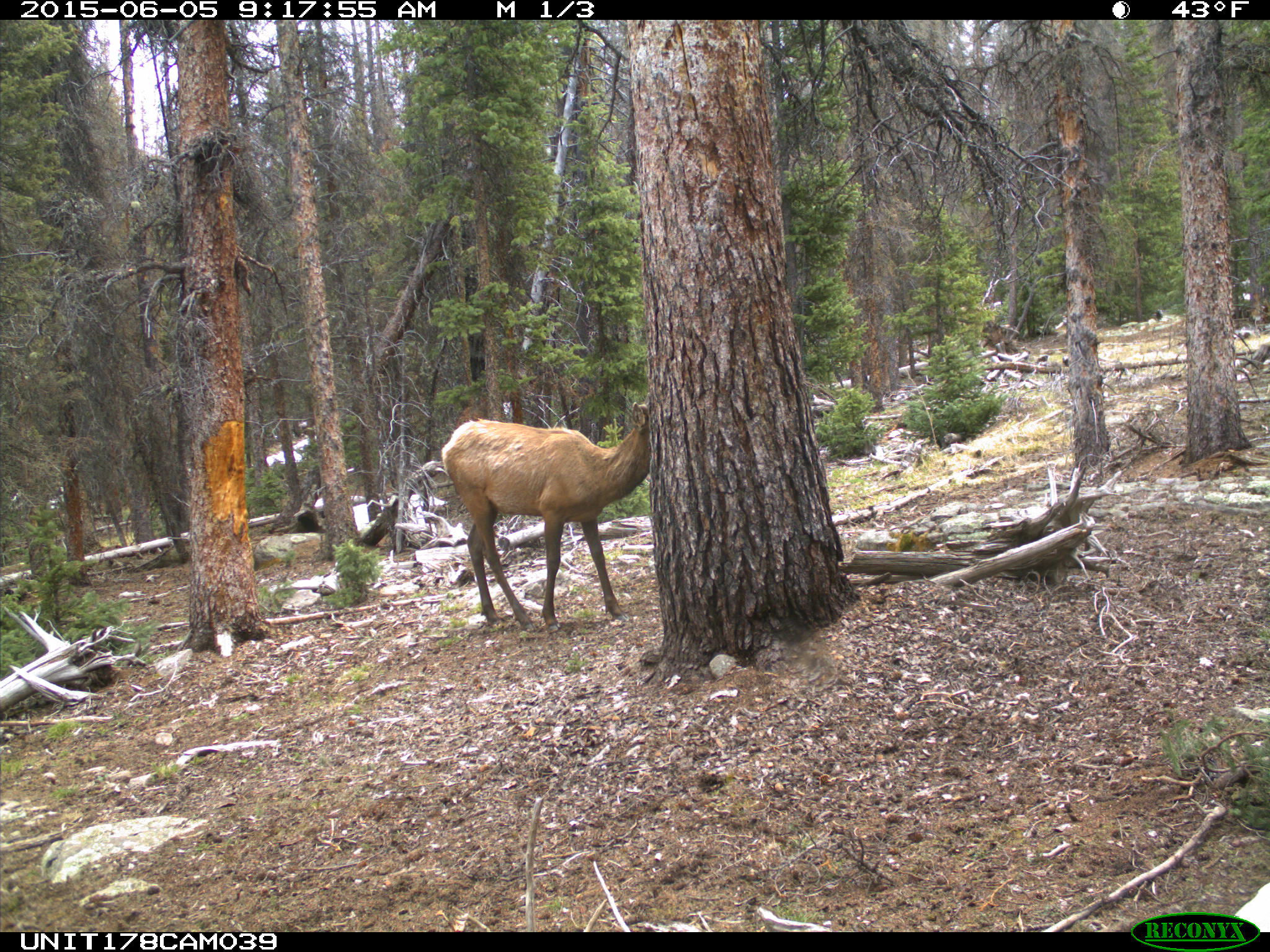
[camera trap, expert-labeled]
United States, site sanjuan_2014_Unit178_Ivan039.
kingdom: Animalia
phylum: Chordata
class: Mammalia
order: Artiodactyla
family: Cervidae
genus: Cervus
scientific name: Cervus elaphus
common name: red deer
Cervus elaphus (red deer).